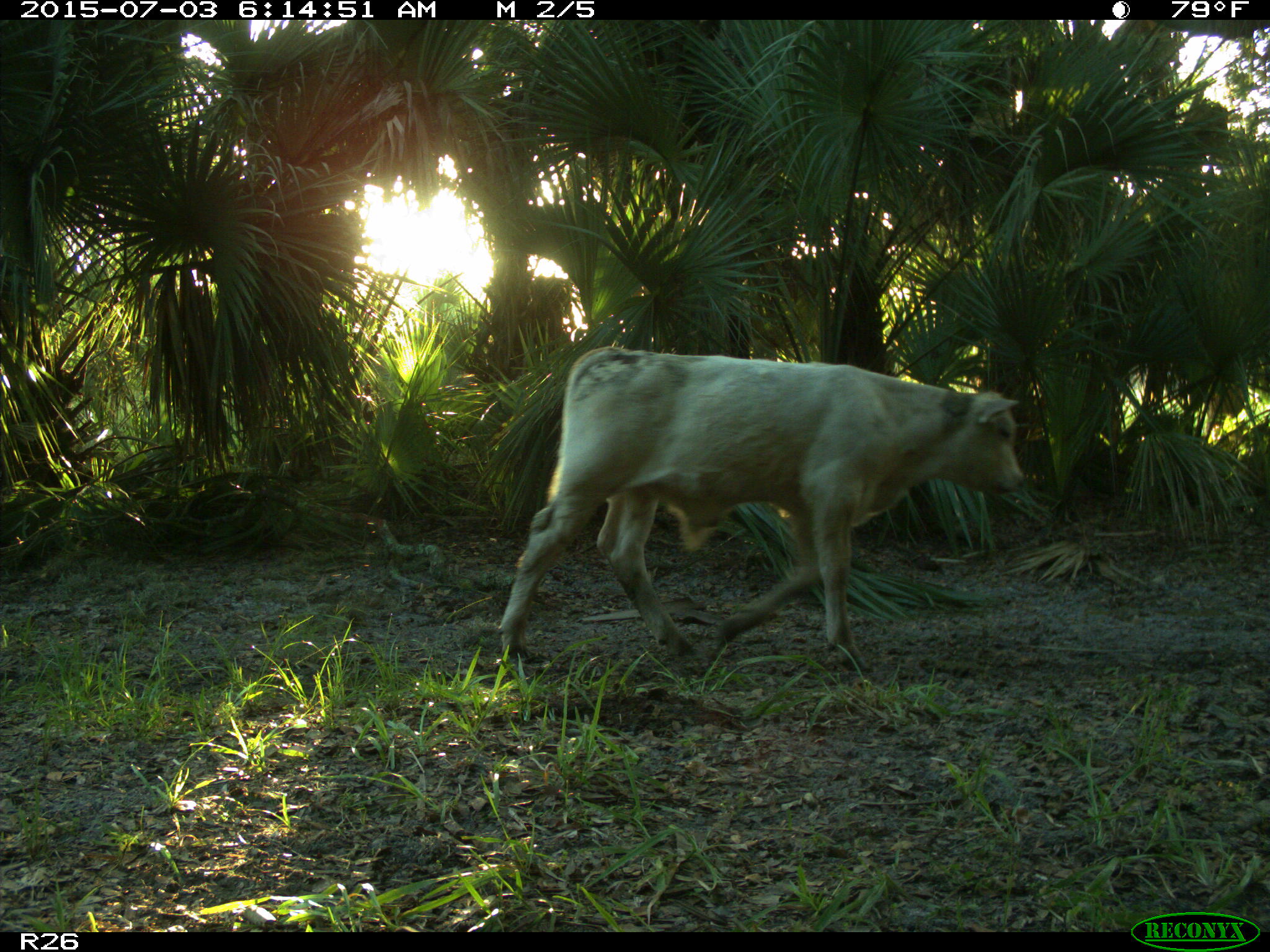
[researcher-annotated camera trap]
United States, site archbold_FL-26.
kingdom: Animalia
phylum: Chordata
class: Mammalia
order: Artiodactyla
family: Bovidae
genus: Bos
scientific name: Bos taurus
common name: domestic cow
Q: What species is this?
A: Bos taurus (domestic cow).